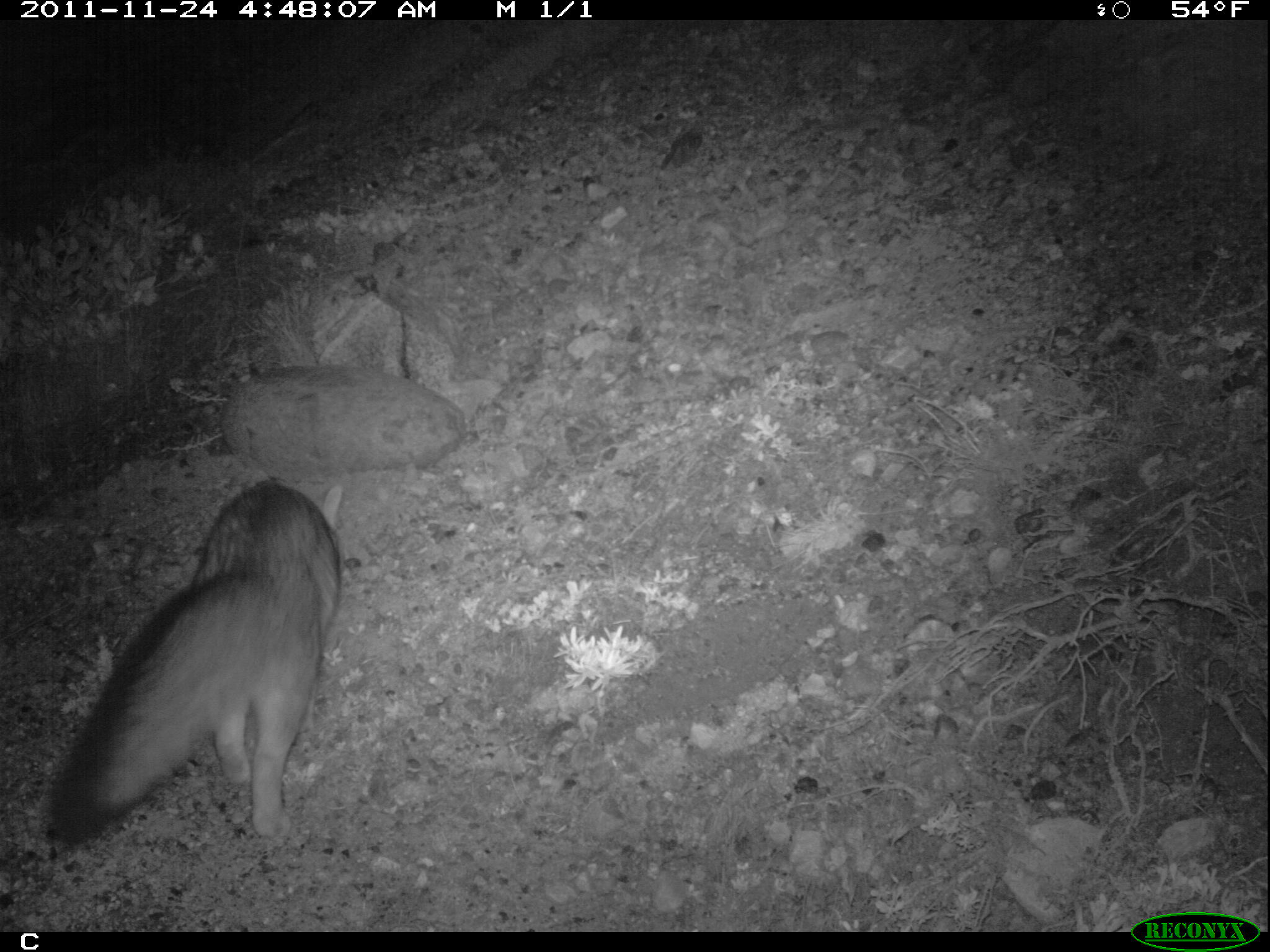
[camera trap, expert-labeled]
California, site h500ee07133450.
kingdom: Animalia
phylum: Chordata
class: Mammalia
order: Carnivora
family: Canidae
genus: Urocyon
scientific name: Urocyon littoralis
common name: island fox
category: fox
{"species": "fox (island fox) (Urocyon littoralis)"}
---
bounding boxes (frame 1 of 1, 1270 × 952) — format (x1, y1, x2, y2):
fox: (45, 477, 344, 848)